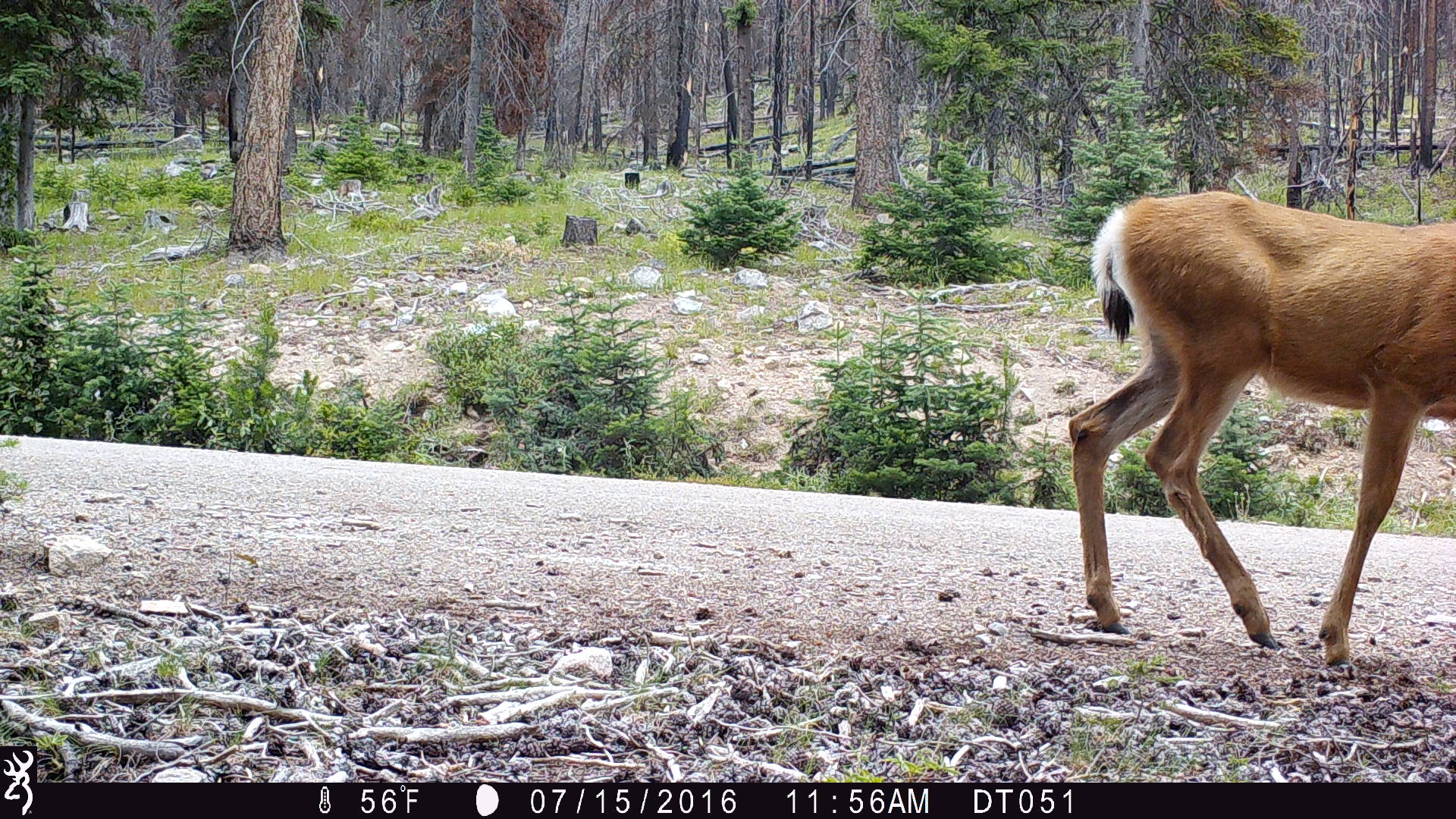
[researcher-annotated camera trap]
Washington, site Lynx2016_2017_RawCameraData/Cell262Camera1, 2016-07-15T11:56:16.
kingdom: Animalia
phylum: Chordata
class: Mammalia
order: Artiodactyla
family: Cervidae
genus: Odocoileus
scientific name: Odocoileus hemionus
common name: mule deer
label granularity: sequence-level